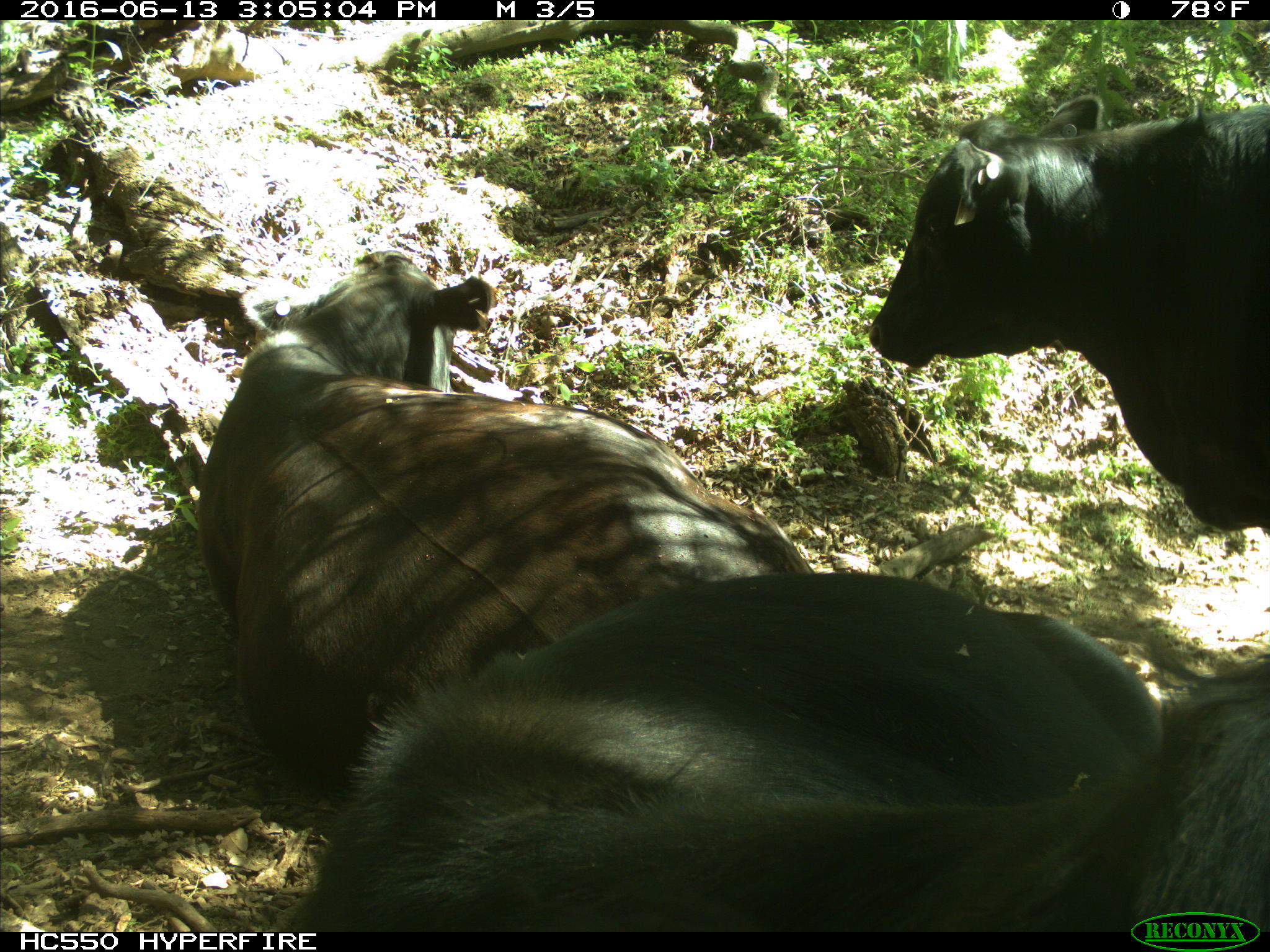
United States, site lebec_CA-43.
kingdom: Animalia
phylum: Chordata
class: Mammalia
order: Artiodactyla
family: Bovidae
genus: Bos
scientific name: Bos taurus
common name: domestic cow